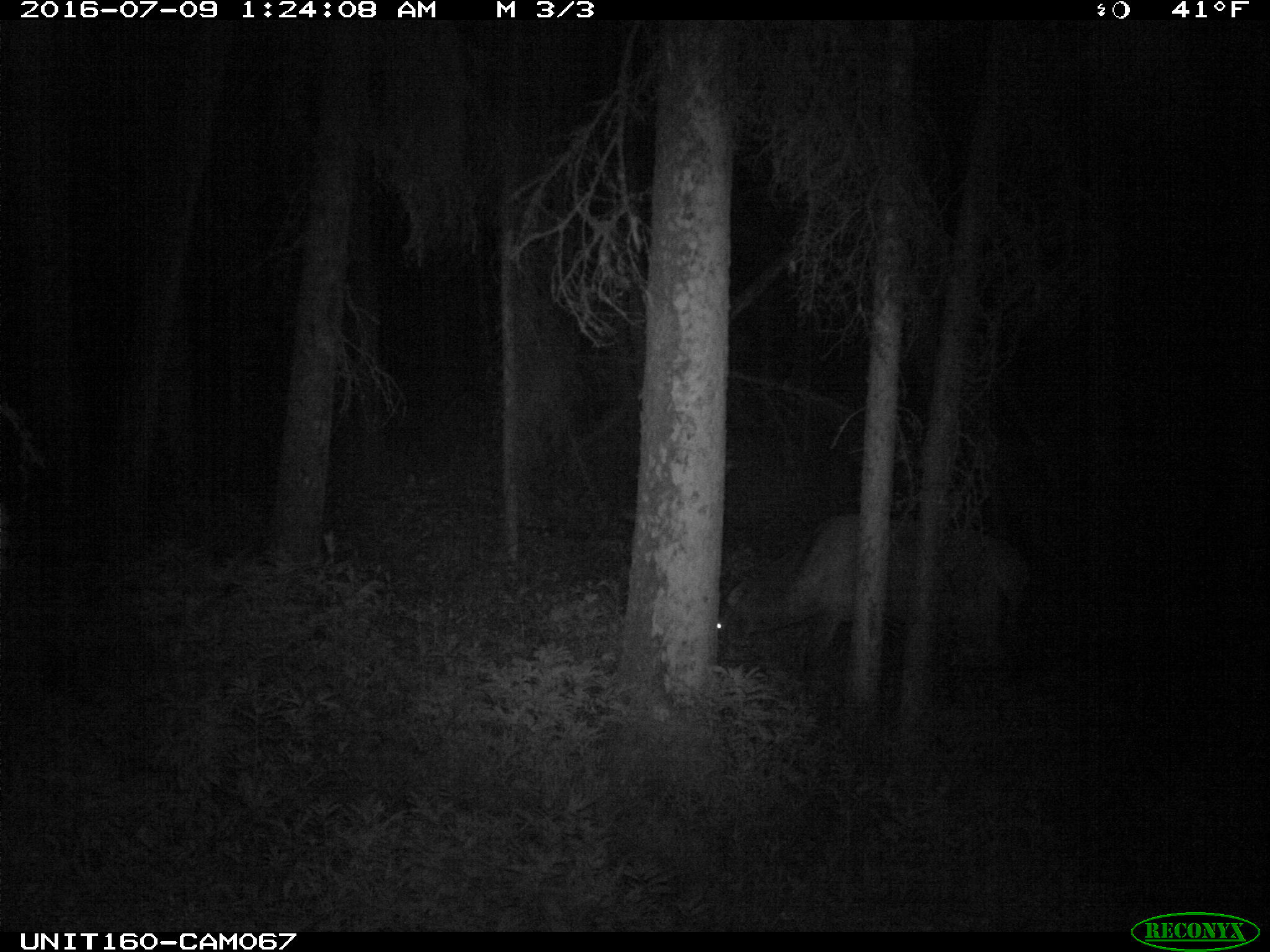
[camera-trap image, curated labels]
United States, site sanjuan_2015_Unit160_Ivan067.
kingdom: Animalia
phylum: Chordata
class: Mammalia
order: Artiodactyla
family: Cervidae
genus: Cervus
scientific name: Cervus elaphus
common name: red deer